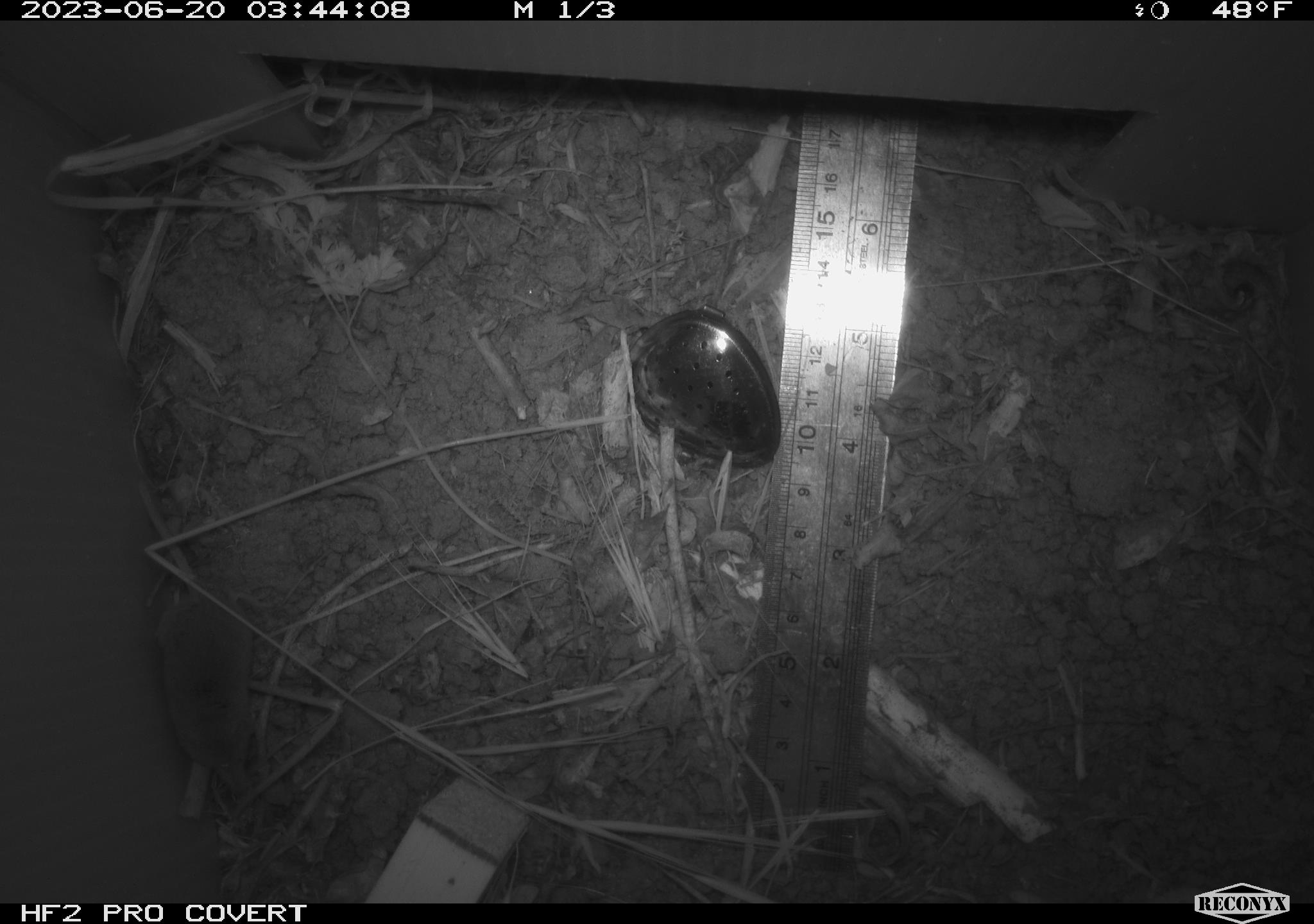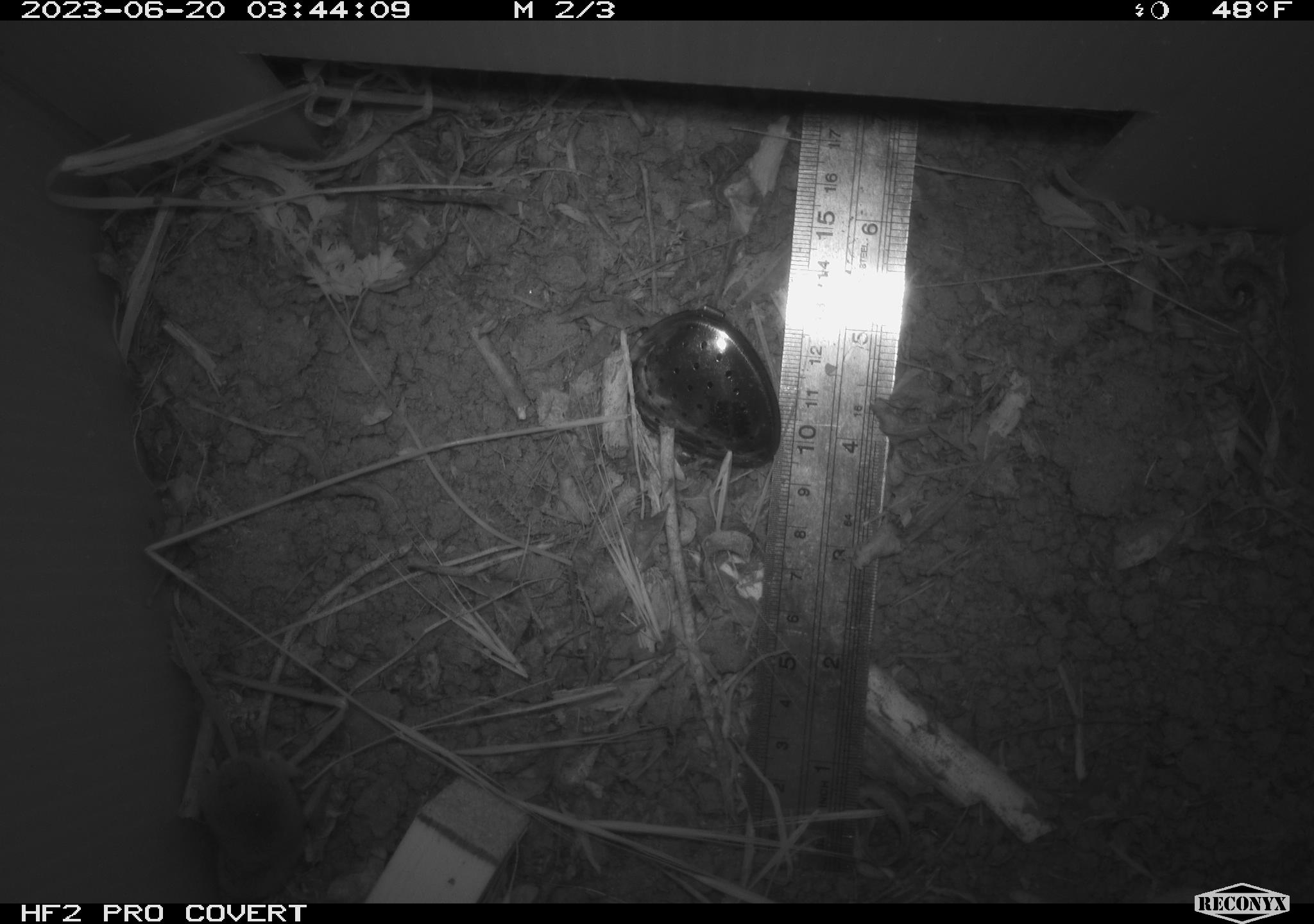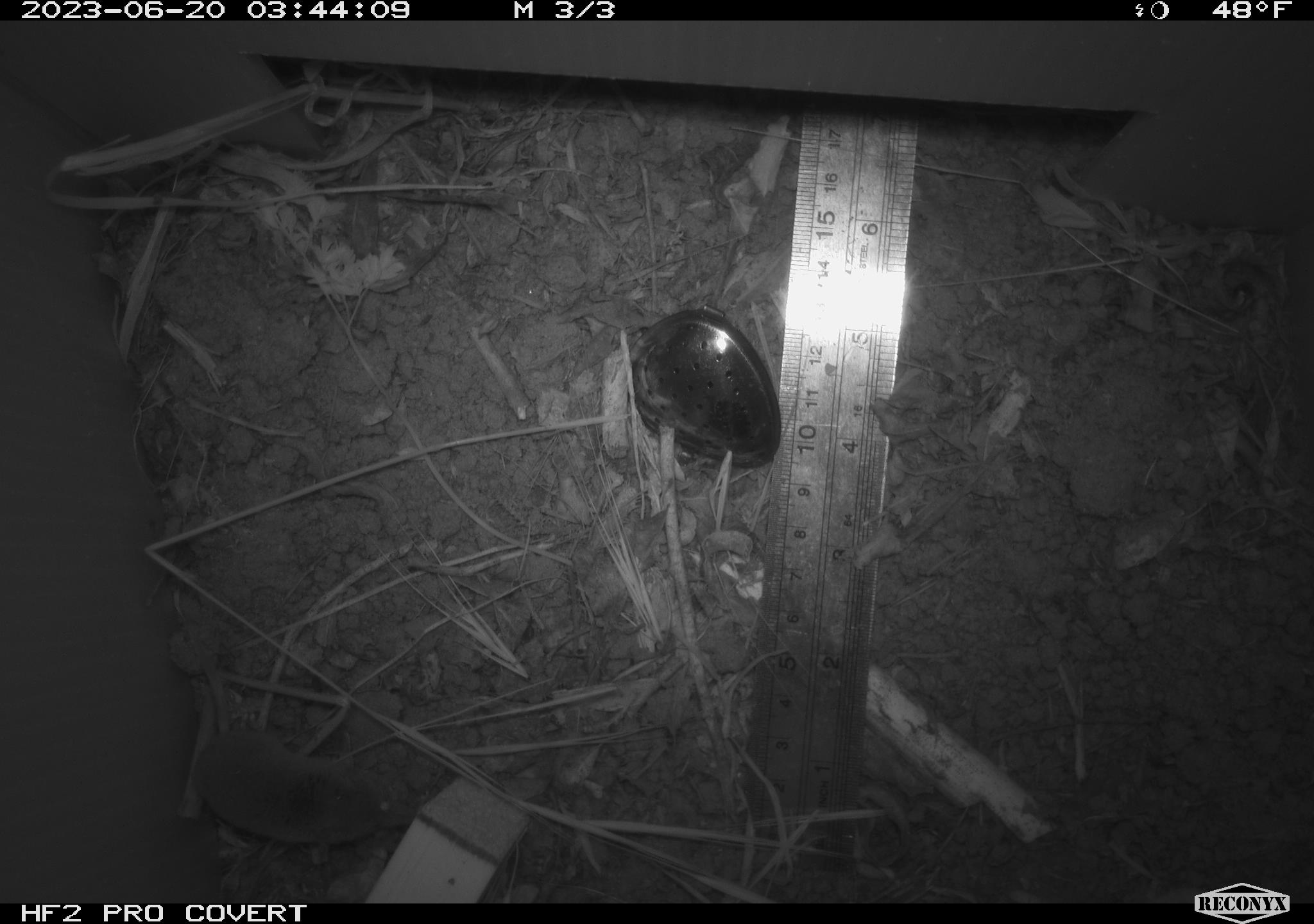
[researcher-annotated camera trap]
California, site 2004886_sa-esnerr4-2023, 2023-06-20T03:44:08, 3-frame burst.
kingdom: Animalia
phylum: Chordata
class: Mammalia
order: Eulipotyphla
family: Soricidae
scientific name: Soricidae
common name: shrews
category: soricidae family